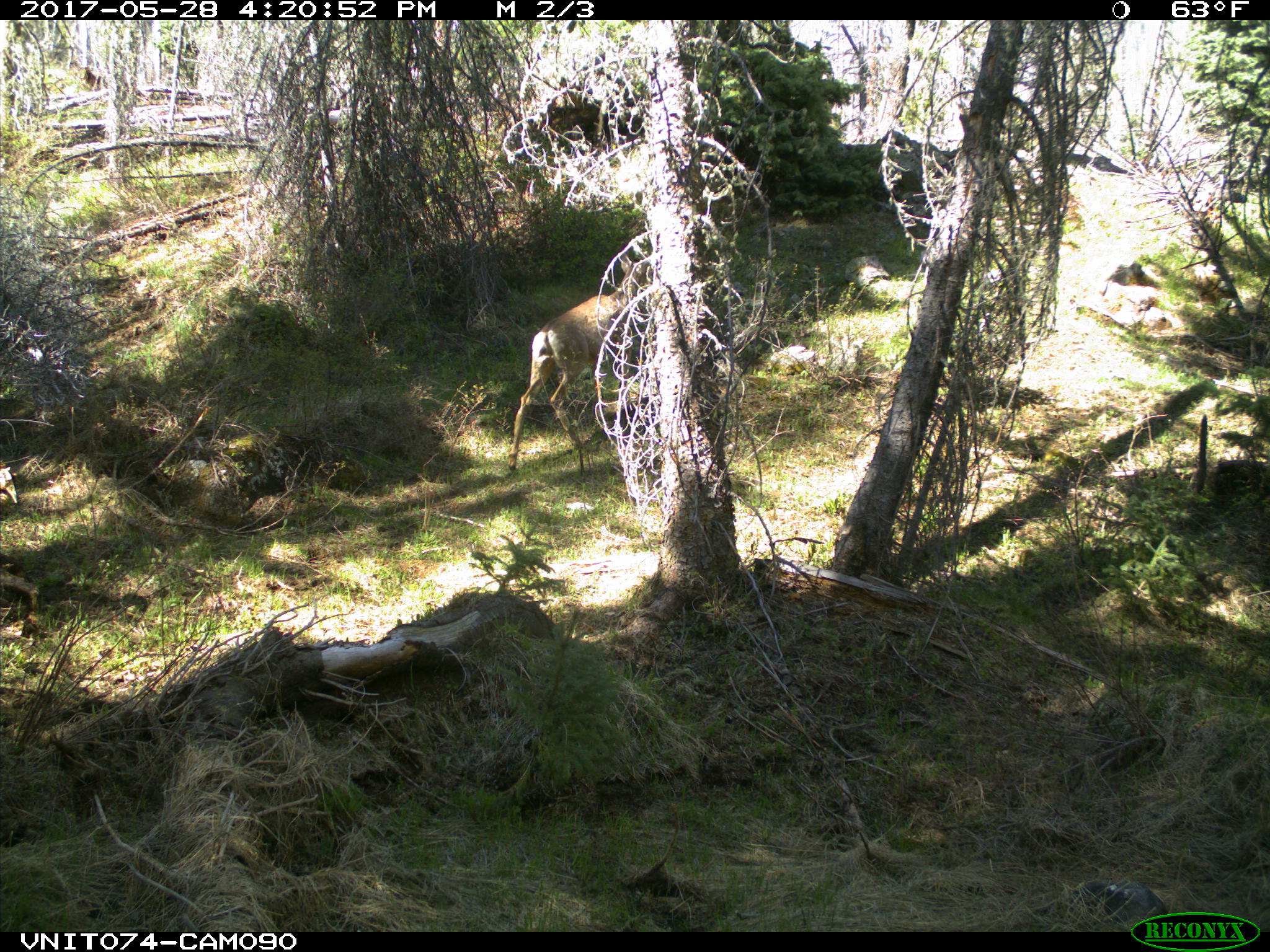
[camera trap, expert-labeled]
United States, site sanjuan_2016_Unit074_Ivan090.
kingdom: Animalia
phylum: Chordata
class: Mammalia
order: Artiodactyla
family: Cervidae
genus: Odocoileus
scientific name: Odocoileus hemionus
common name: mule deer